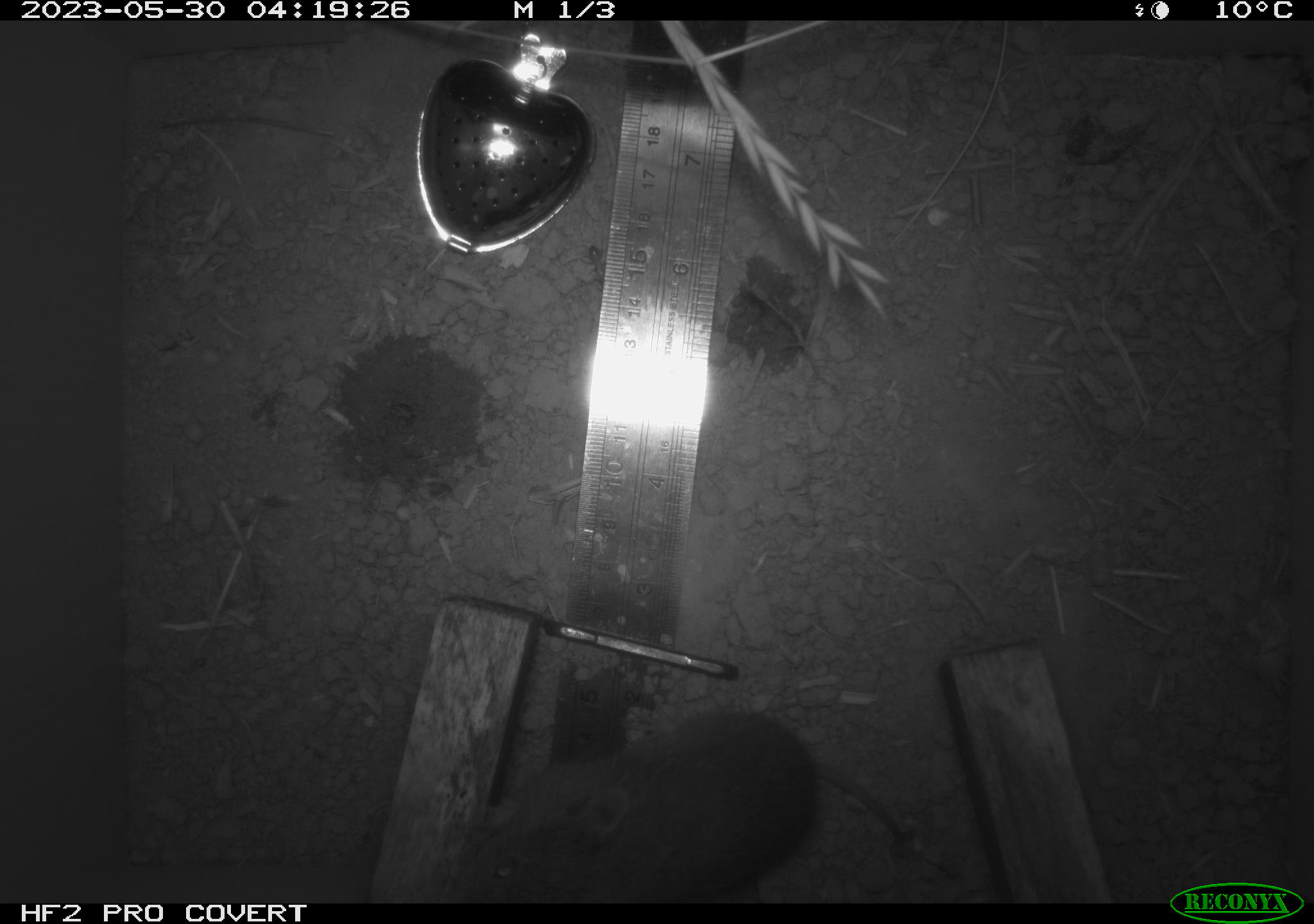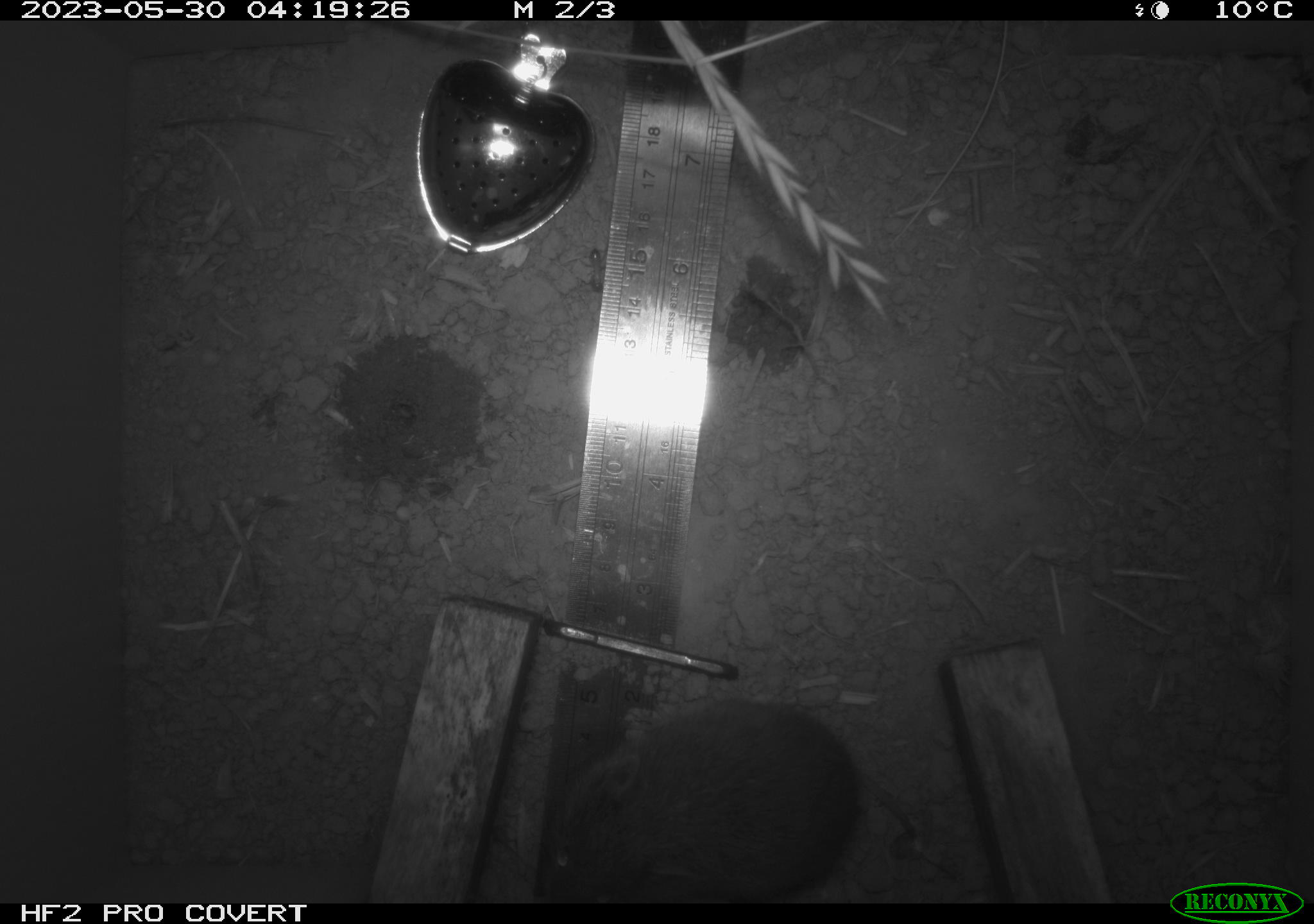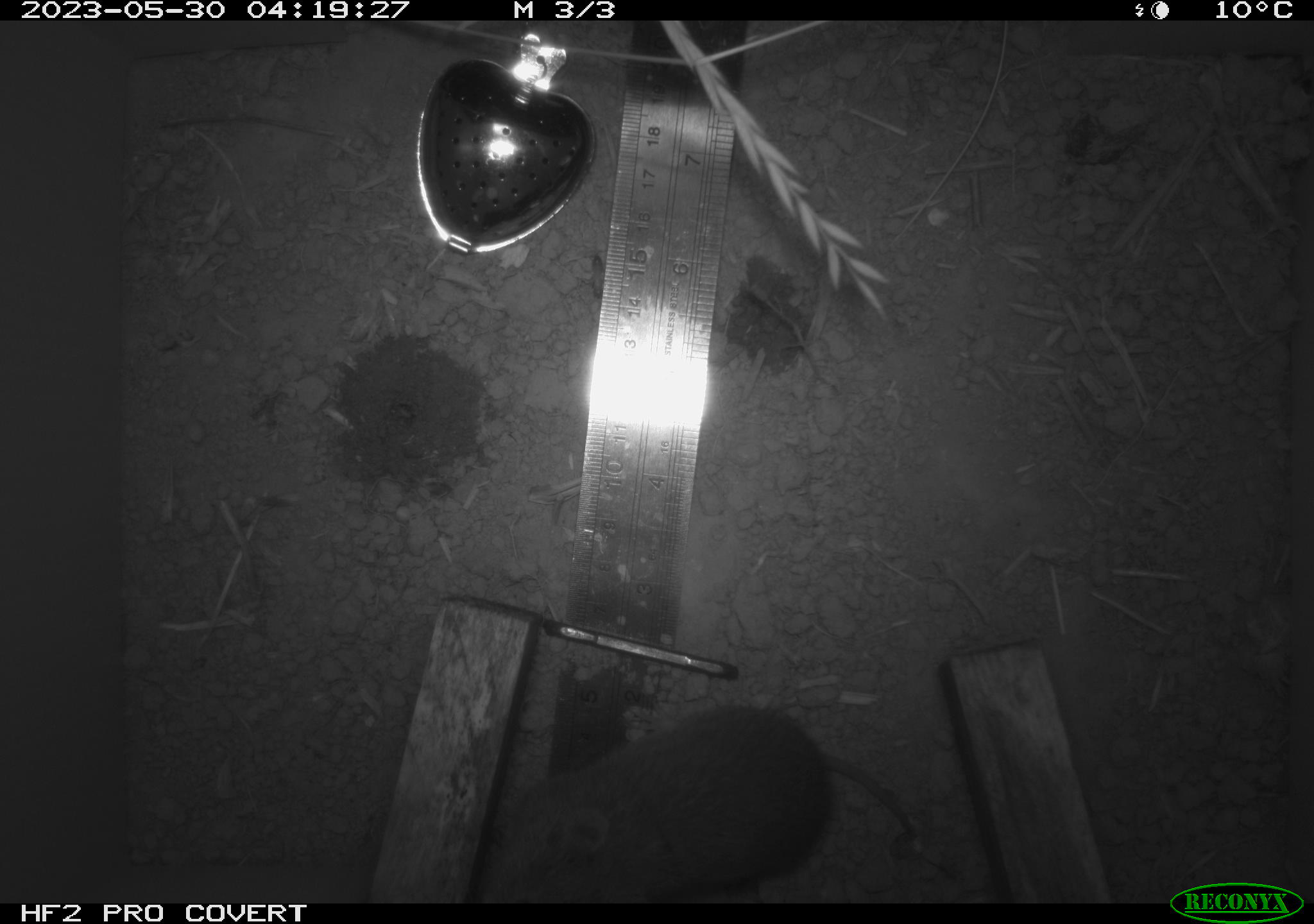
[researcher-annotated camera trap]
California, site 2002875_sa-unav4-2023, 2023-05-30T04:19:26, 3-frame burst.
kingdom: Animalia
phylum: Chordata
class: Mammalia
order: Rodentia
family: Cricetidae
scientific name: Arvicolinae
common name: voles, lemmings, and muskrats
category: arvicolinae subfamily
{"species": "arvicolinae subfamily (voles, lemmings, and muskrats) (Arvicolinae)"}